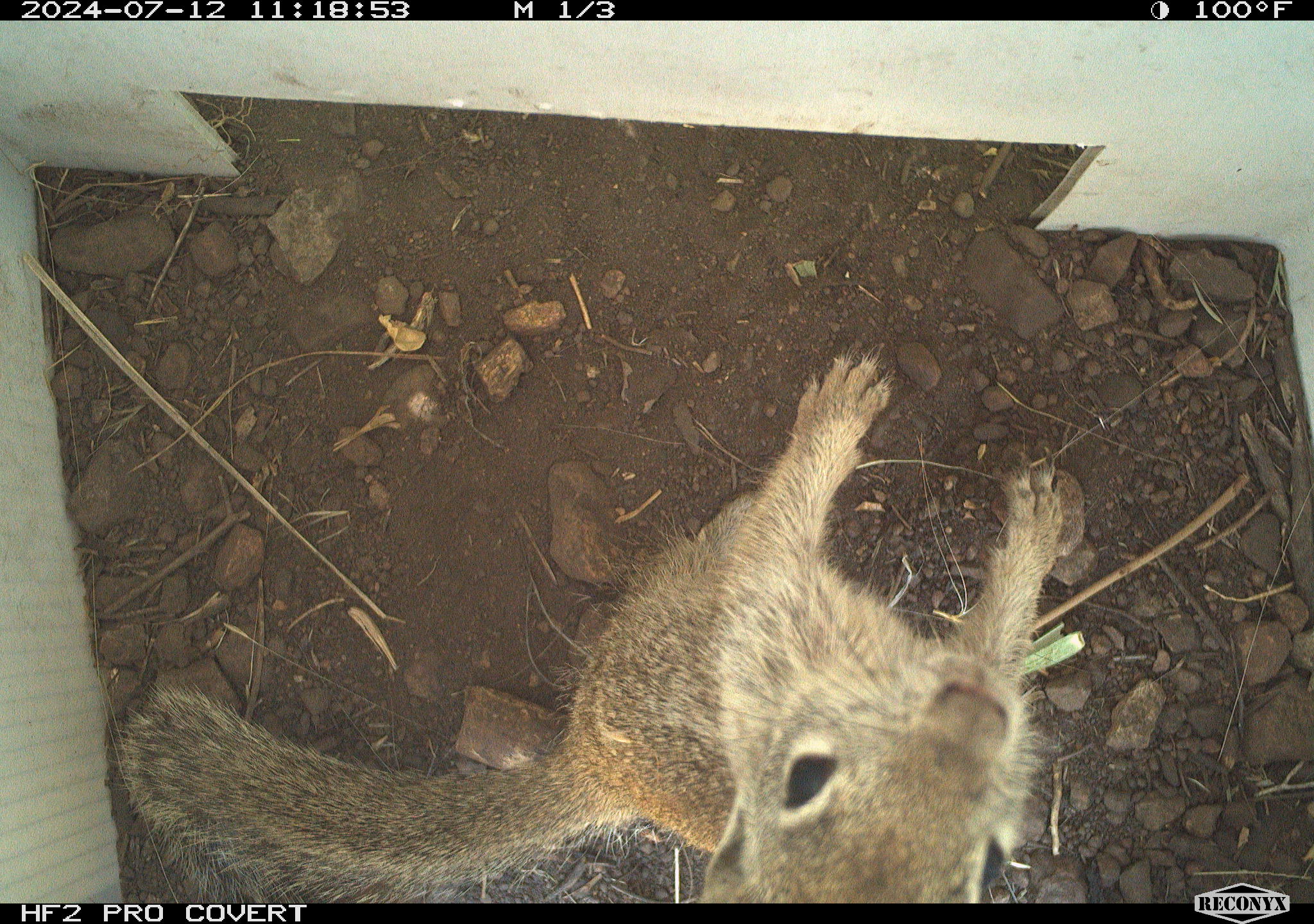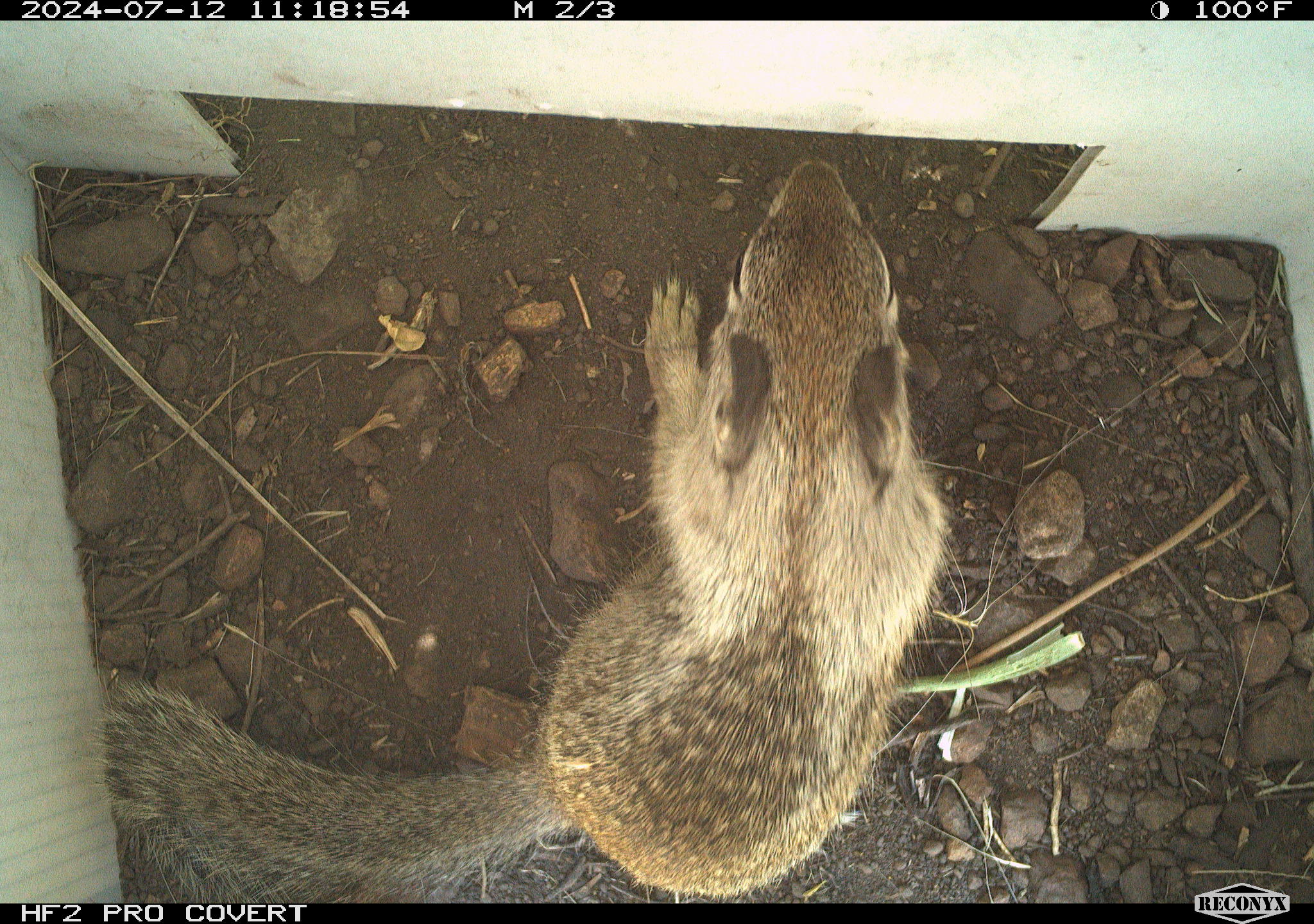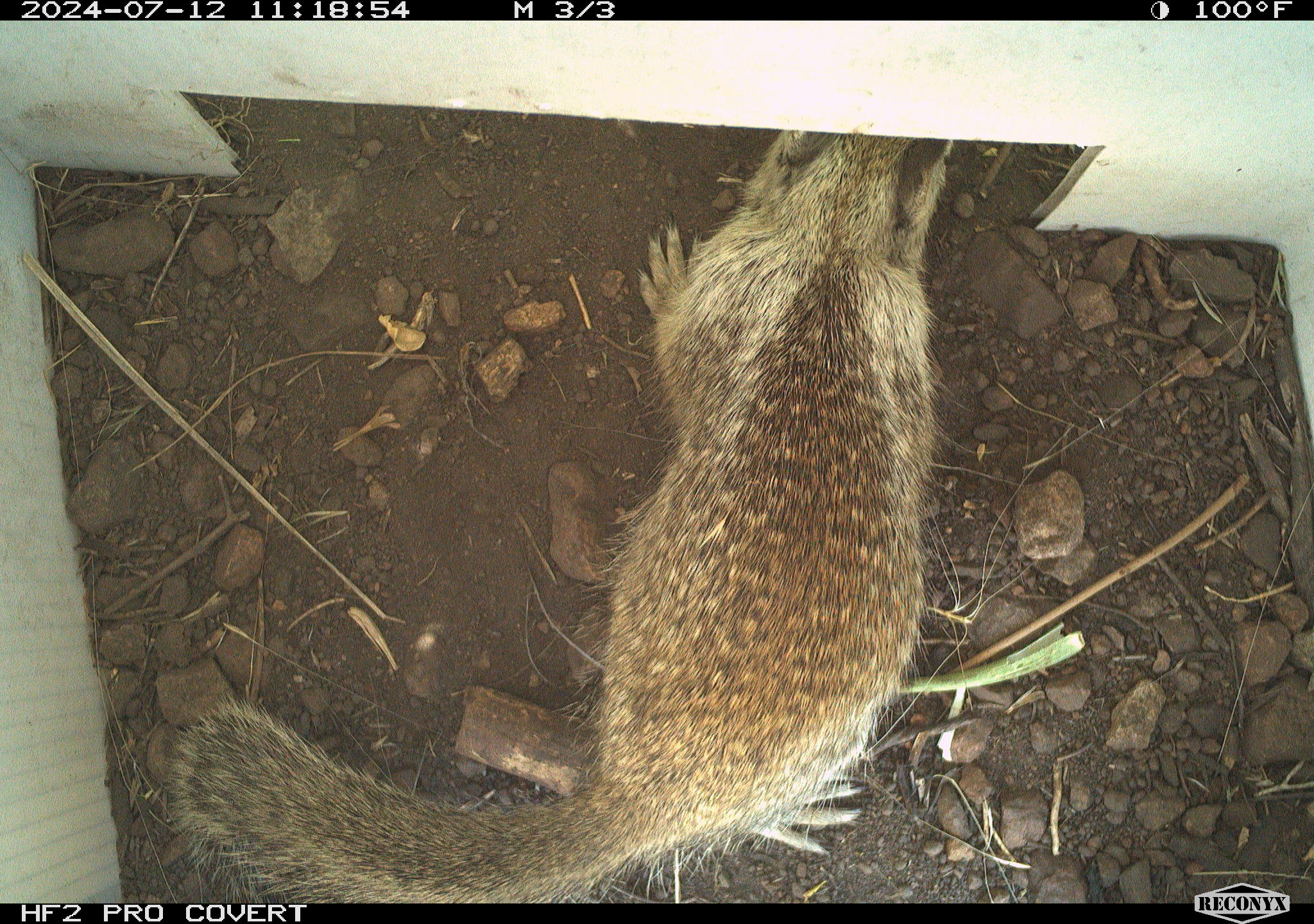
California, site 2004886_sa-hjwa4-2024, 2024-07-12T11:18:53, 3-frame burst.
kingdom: Animalia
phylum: Chordata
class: Mammalia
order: Rodentia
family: Sciuridae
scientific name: Sciuridae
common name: squirrels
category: sciuridae family